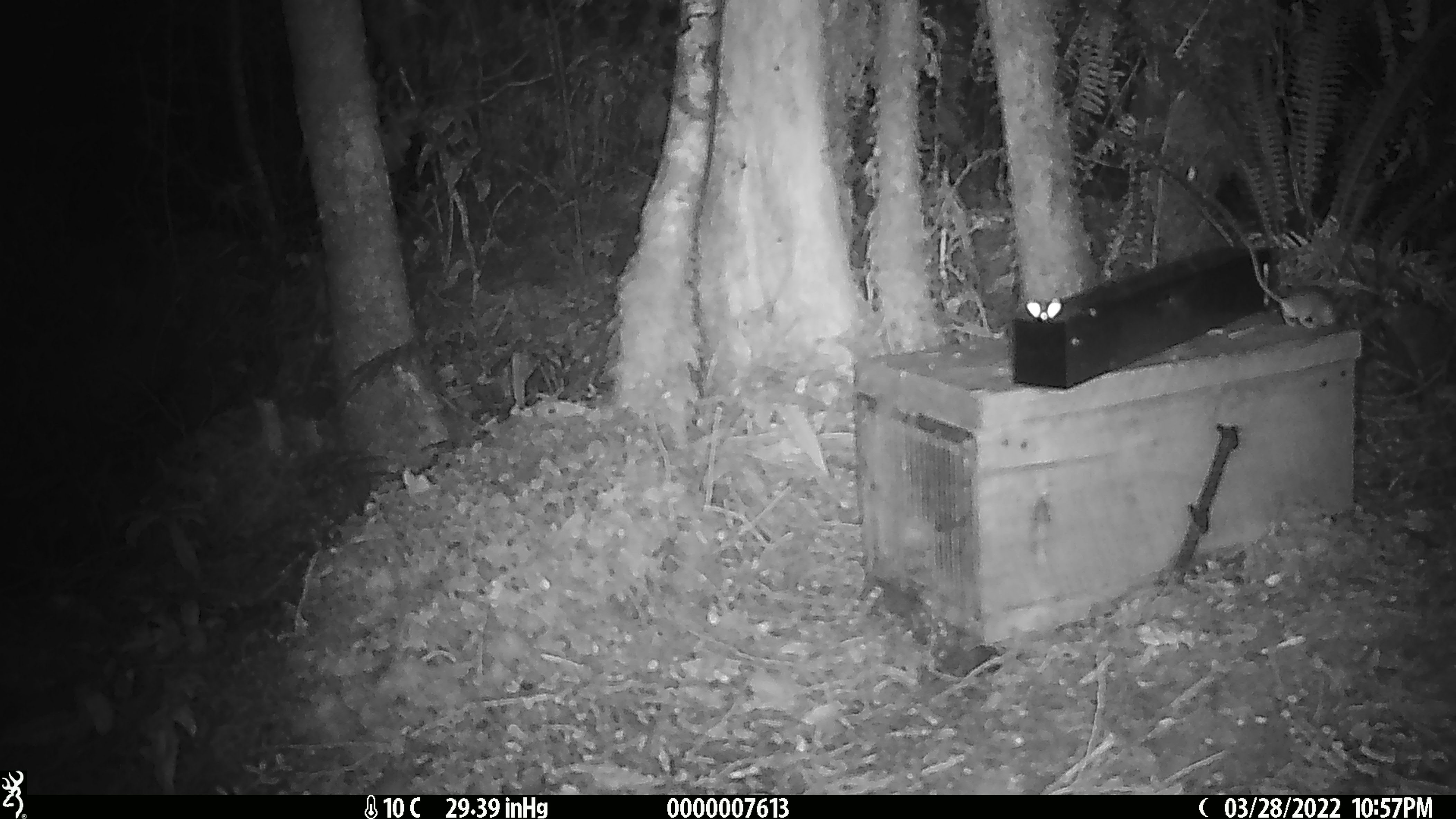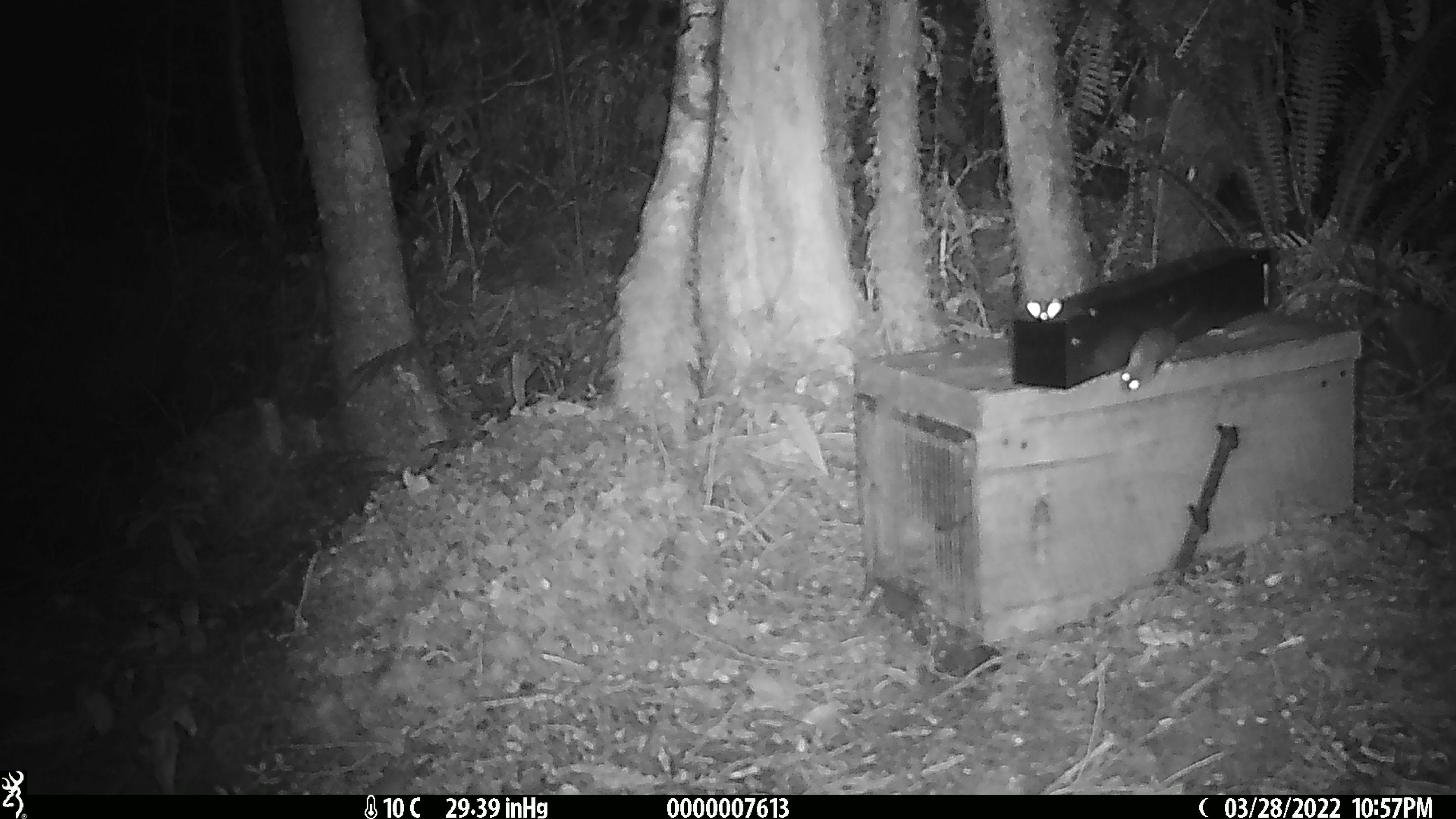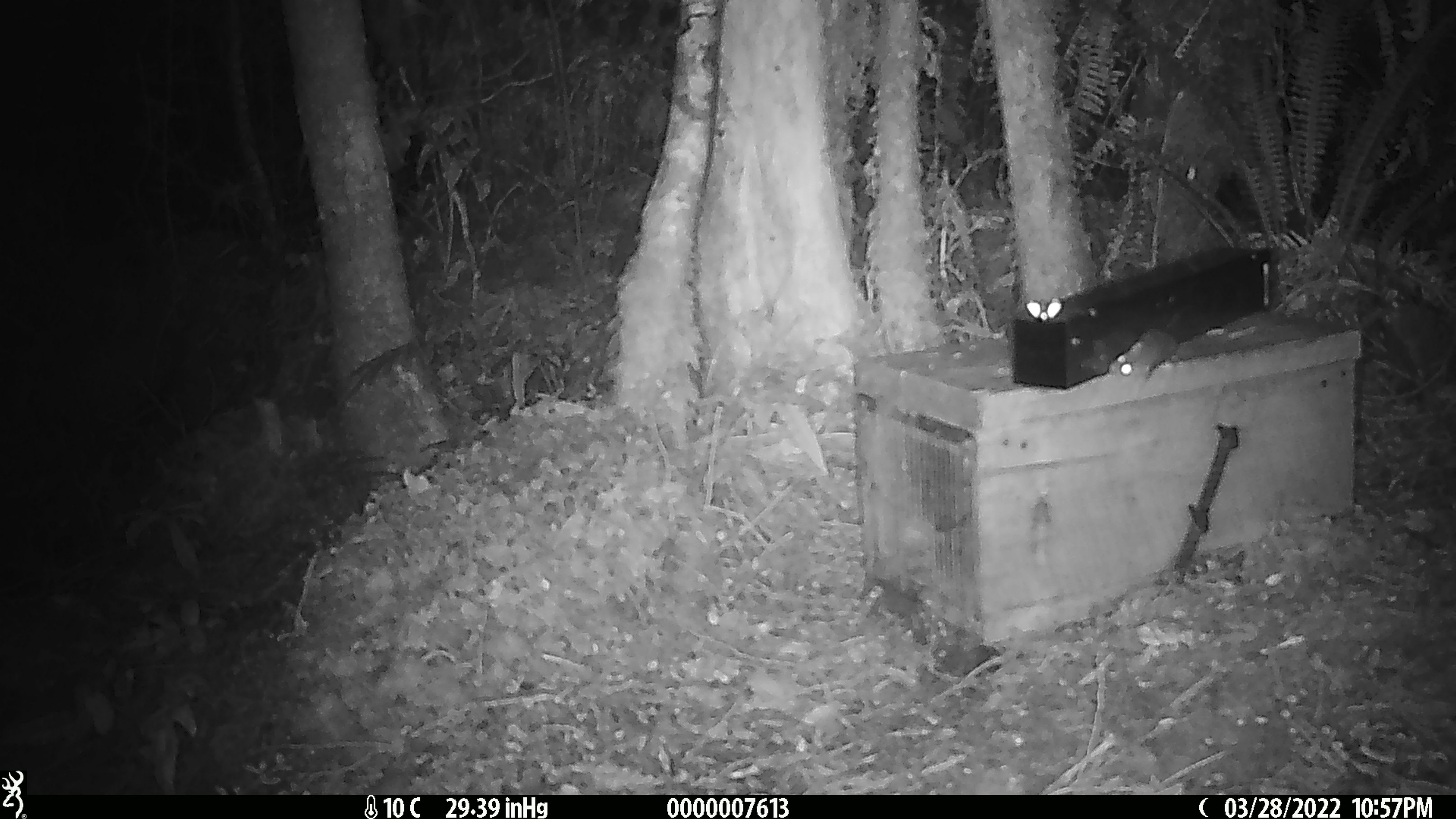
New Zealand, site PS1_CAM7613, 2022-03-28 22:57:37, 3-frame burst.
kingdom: Animalia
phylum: Chordata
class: Mammalia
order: Rodentia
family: Muridae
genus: Mus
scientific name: Mus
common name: mouse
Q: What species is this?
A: Mouse (Mus).